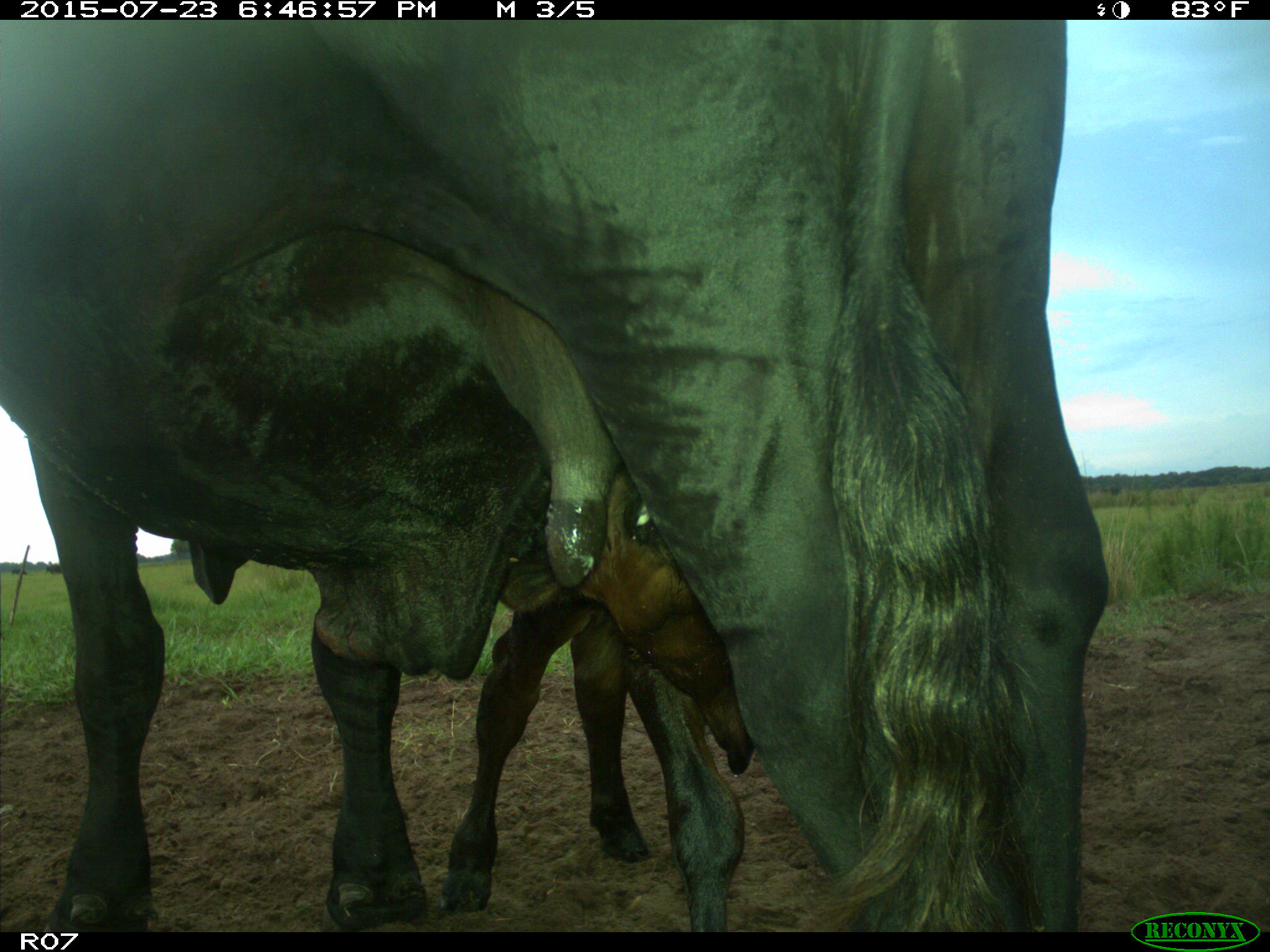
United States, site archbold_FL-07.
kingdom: Animalia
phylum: Chordata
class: Mammalia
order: Artiodactyla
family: Bovidae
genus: Bos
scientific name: Bos taurus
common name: domestic cow